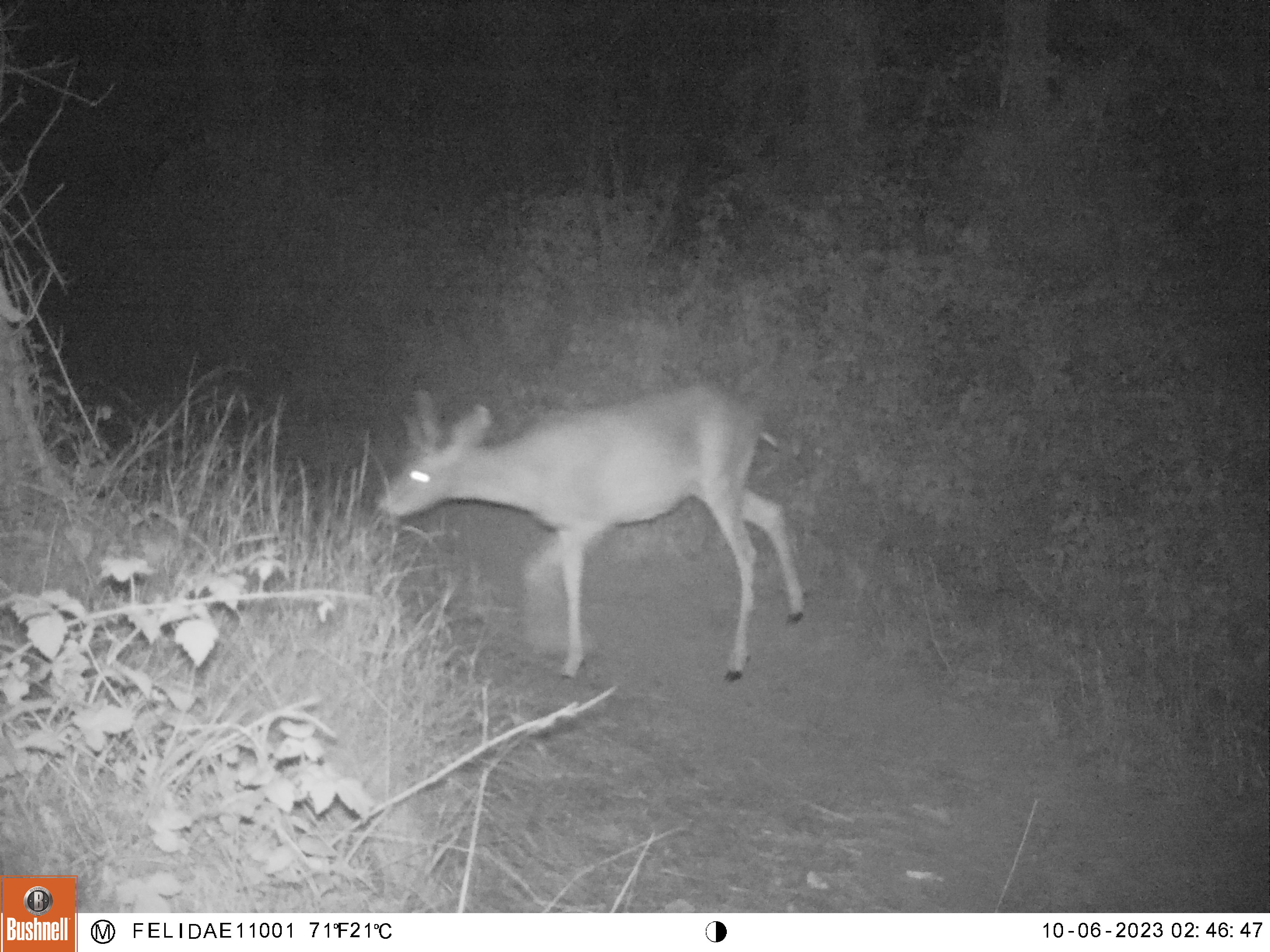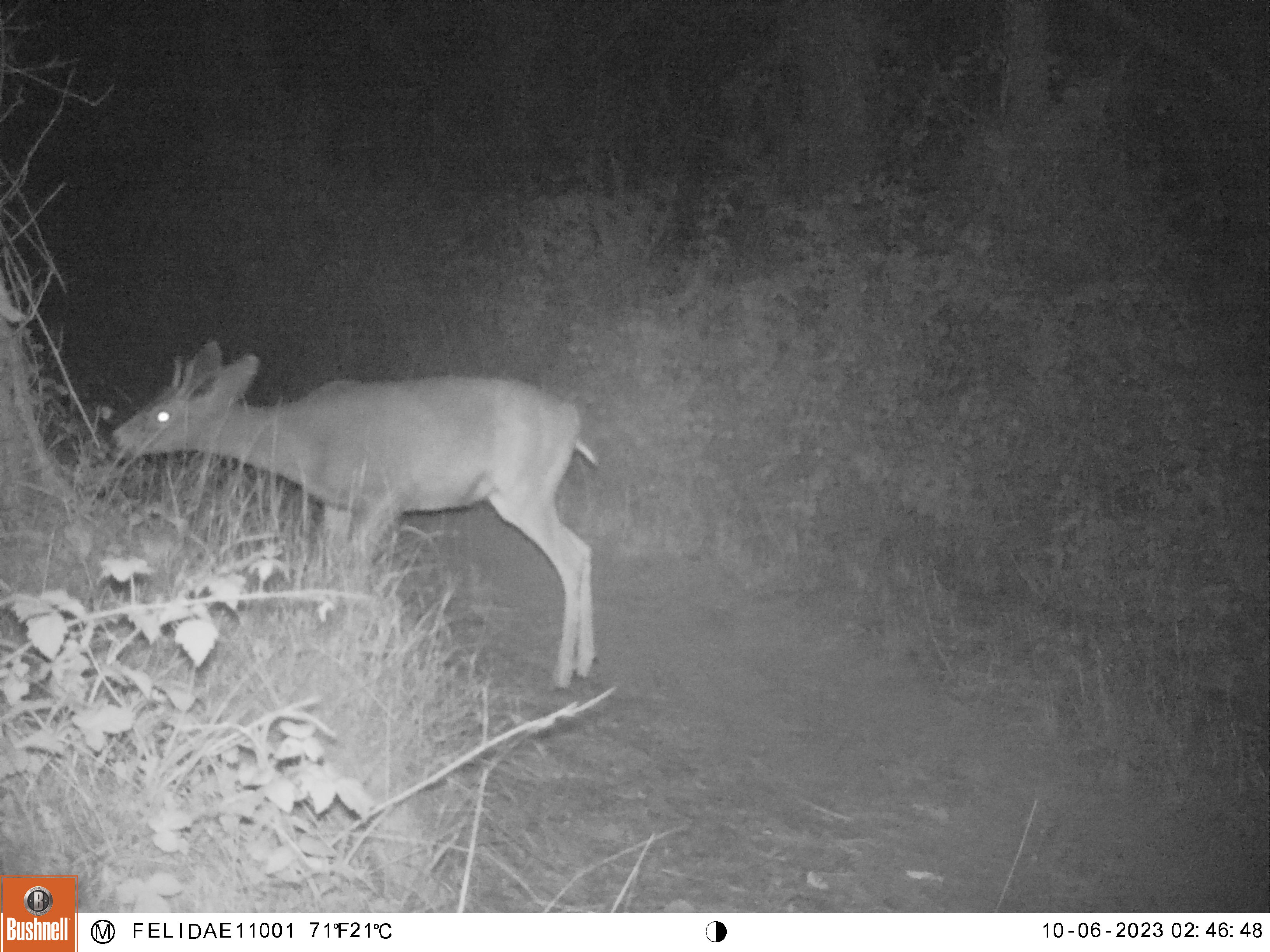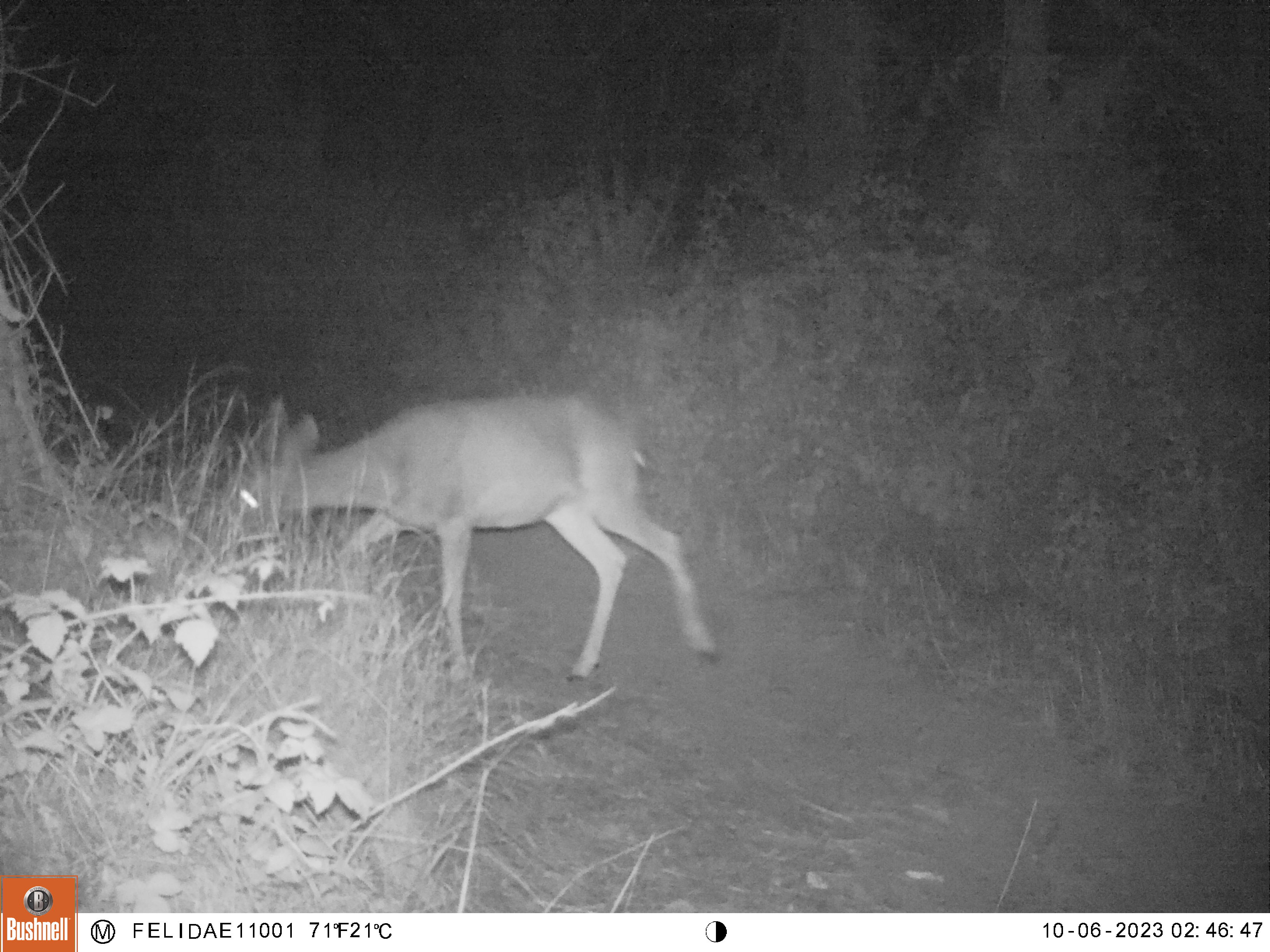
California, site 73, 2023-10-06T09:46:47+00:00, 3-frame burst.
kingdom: Animalia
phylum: Chordata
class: Mammalia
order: Artiodactyla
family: Cervidae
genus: Odocoileus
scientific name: Odocoileus hemionus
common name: mule deer